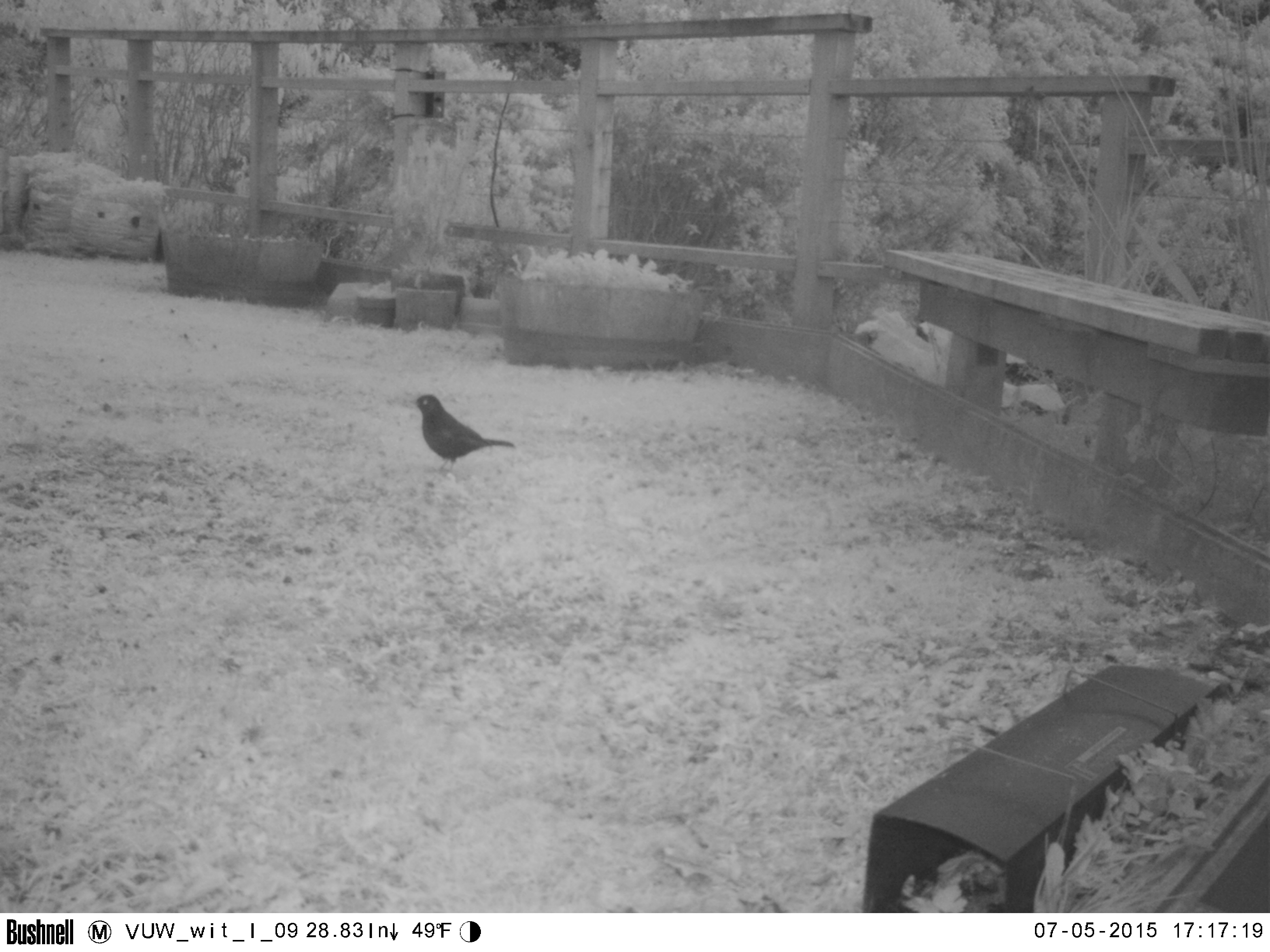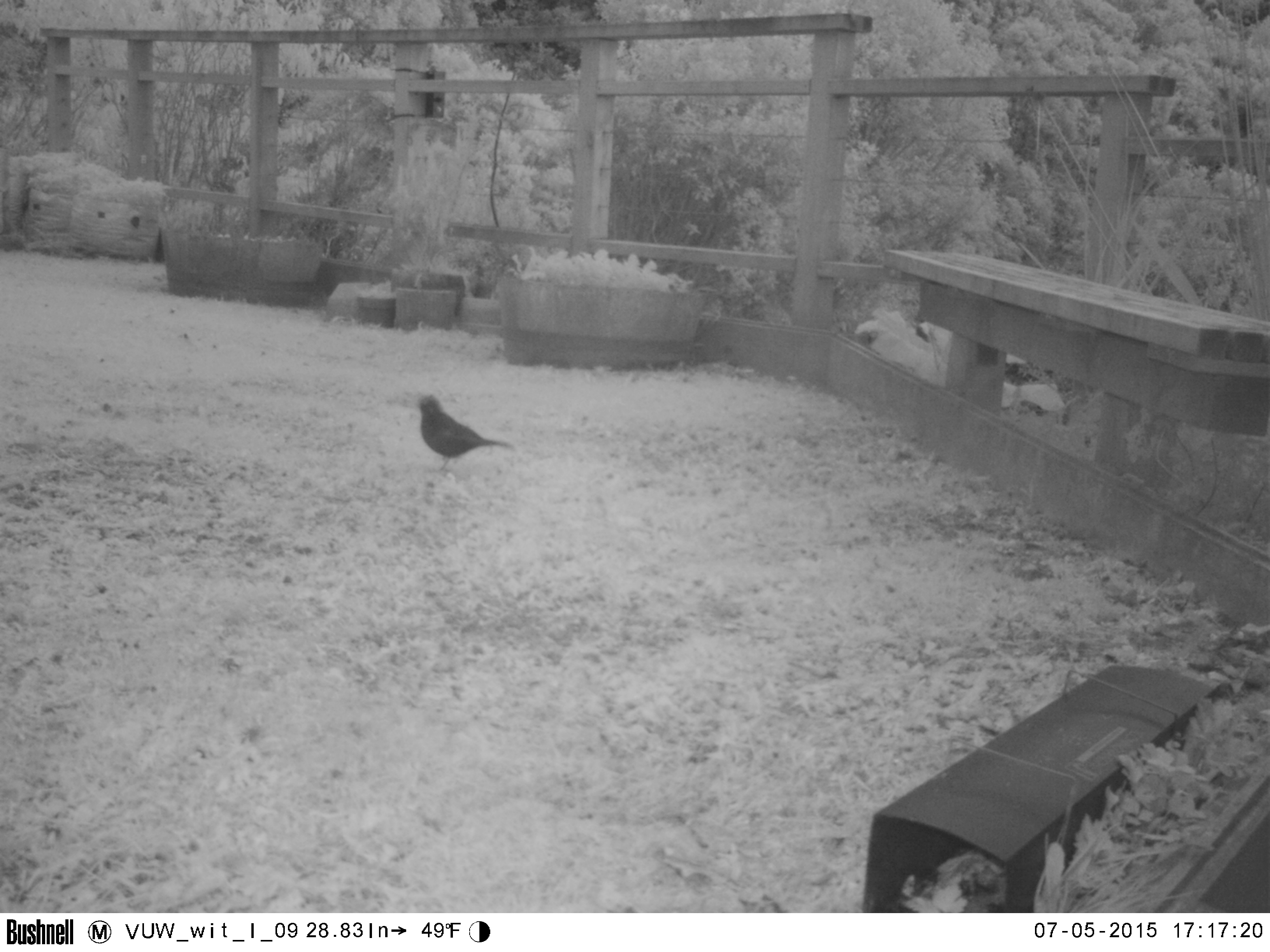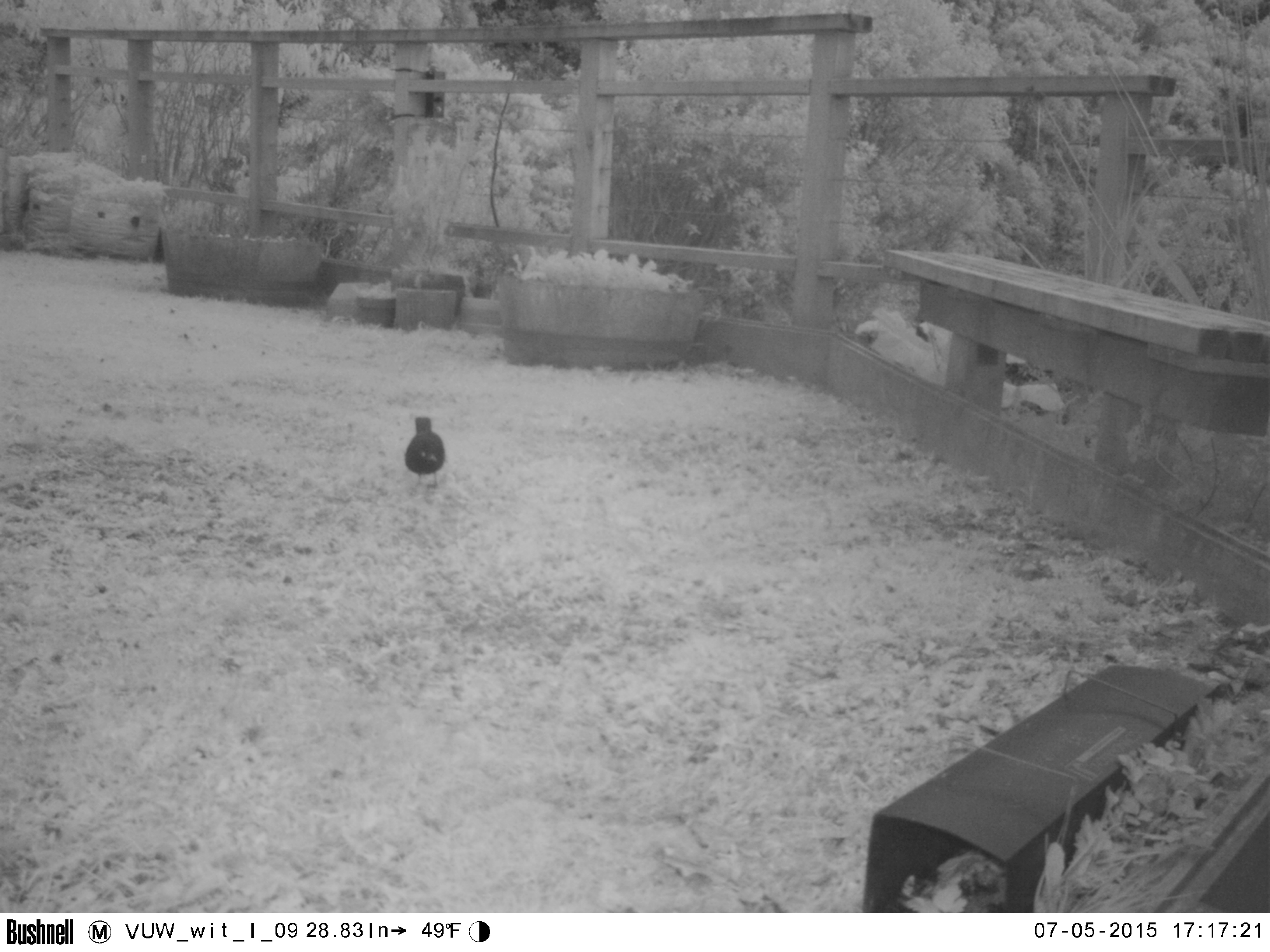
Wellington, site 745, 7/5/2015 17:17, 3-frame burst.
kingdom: Animalia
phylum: Chordata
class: Aves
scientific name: Aves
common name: bird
Bird (Aves).